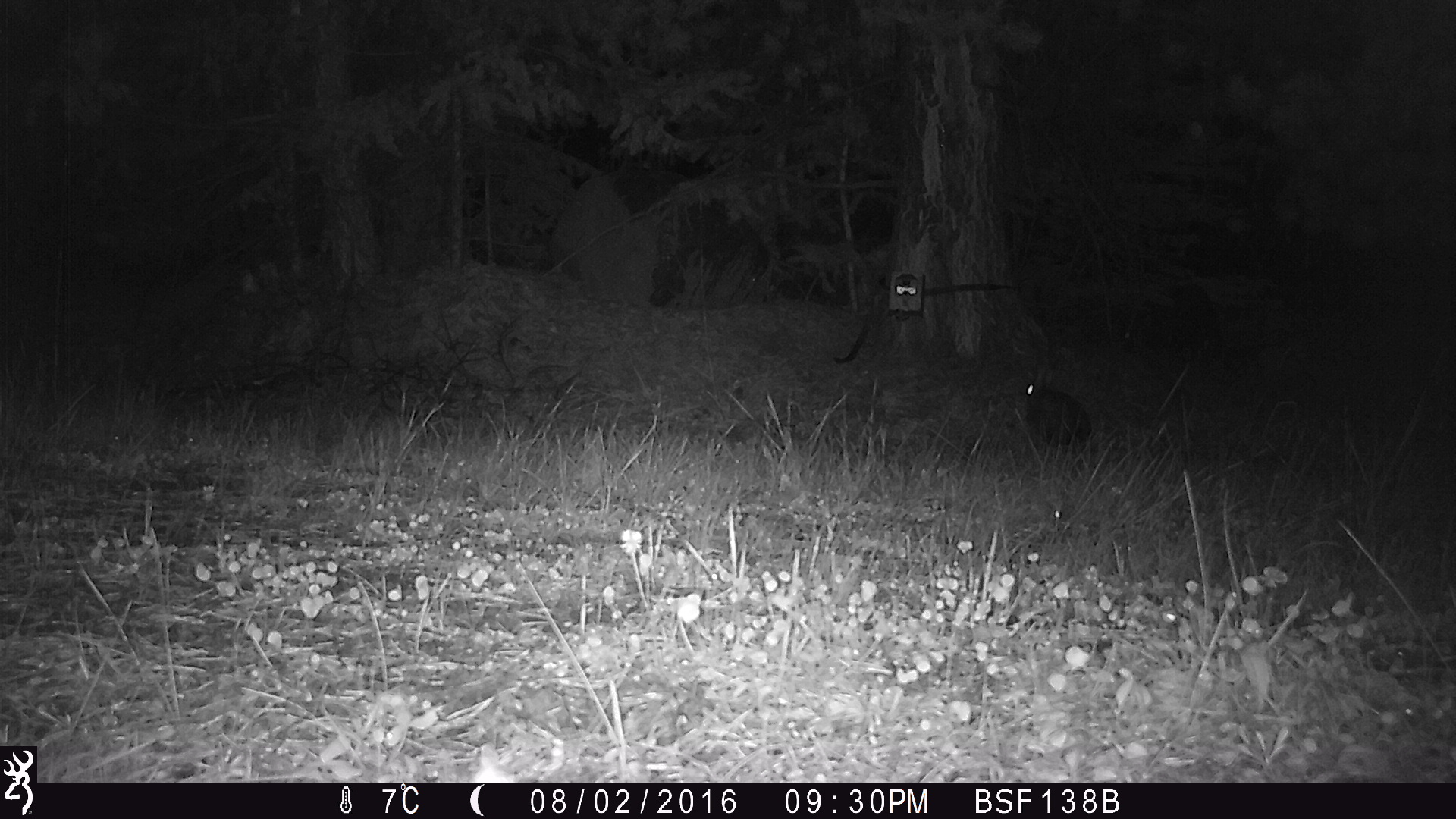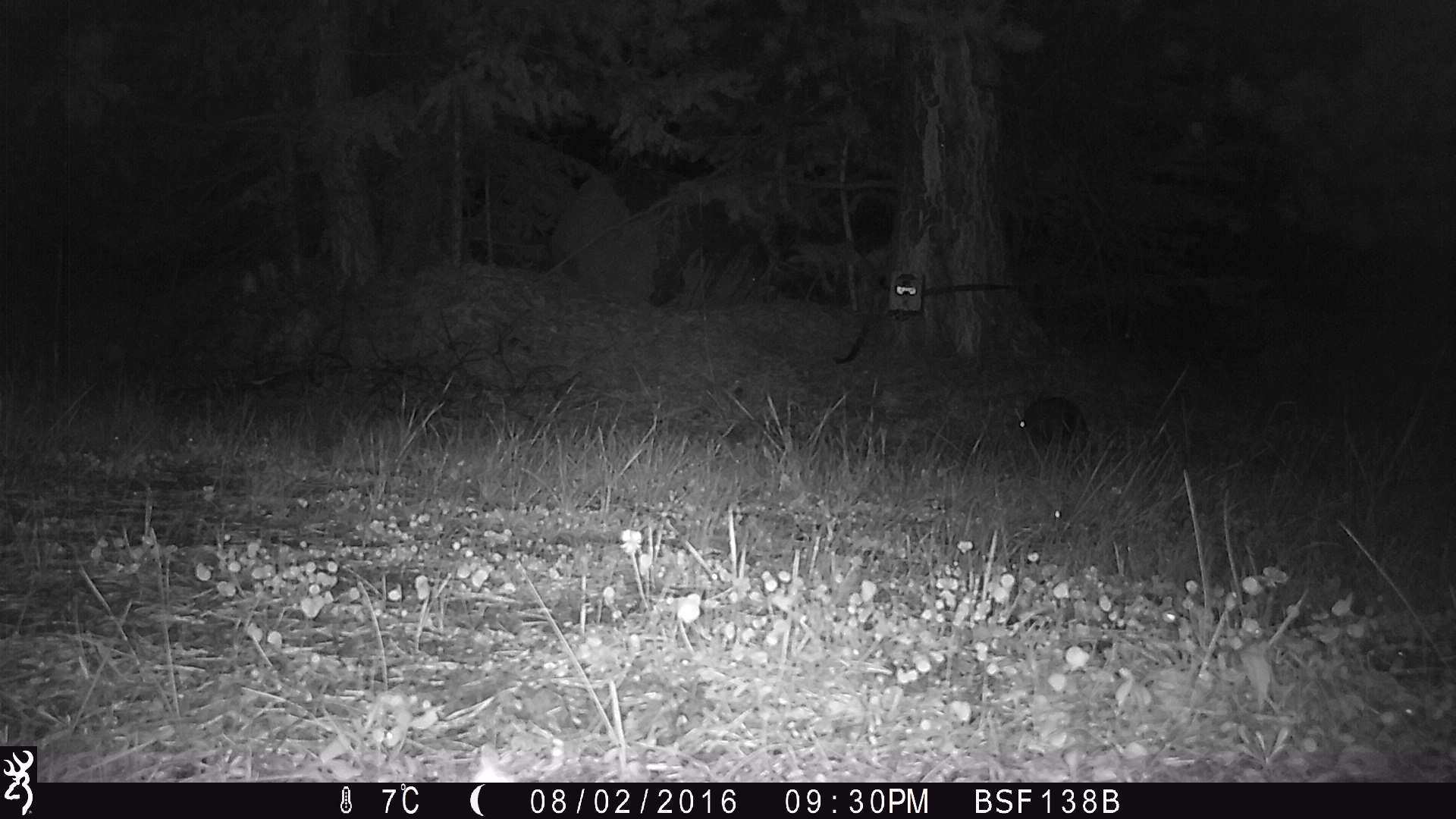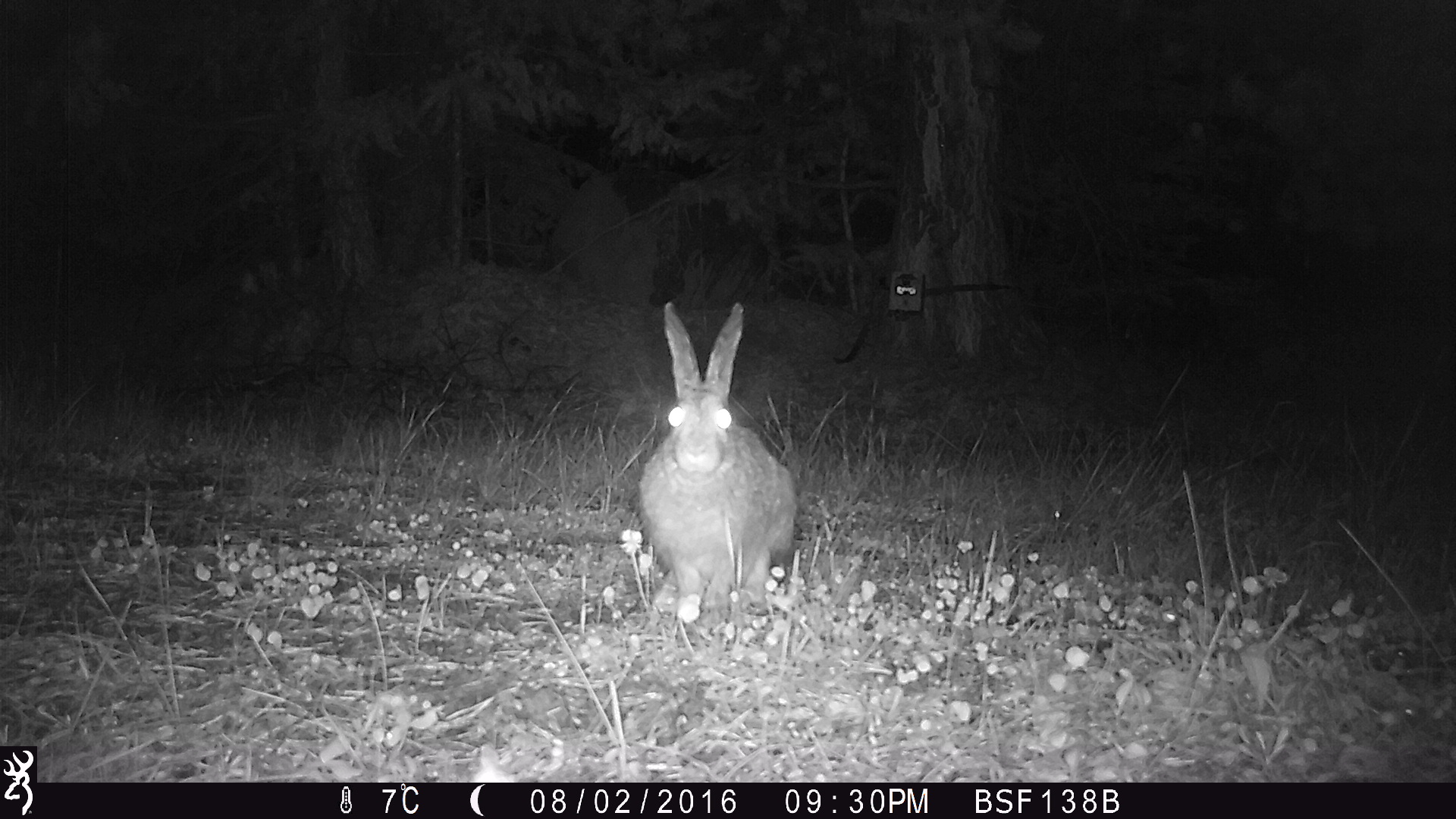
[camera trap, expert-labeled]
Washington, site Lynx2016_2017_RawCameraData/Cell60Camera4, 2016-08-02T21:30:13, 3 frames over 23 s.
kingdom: Animalia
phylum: Chordata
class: Mammalia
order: Lagomorpha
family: Leporidae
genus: Lepus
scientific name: Lepus americanus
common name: snowshoe hare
Lepus americanus (snowshoe hare). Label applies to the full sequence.